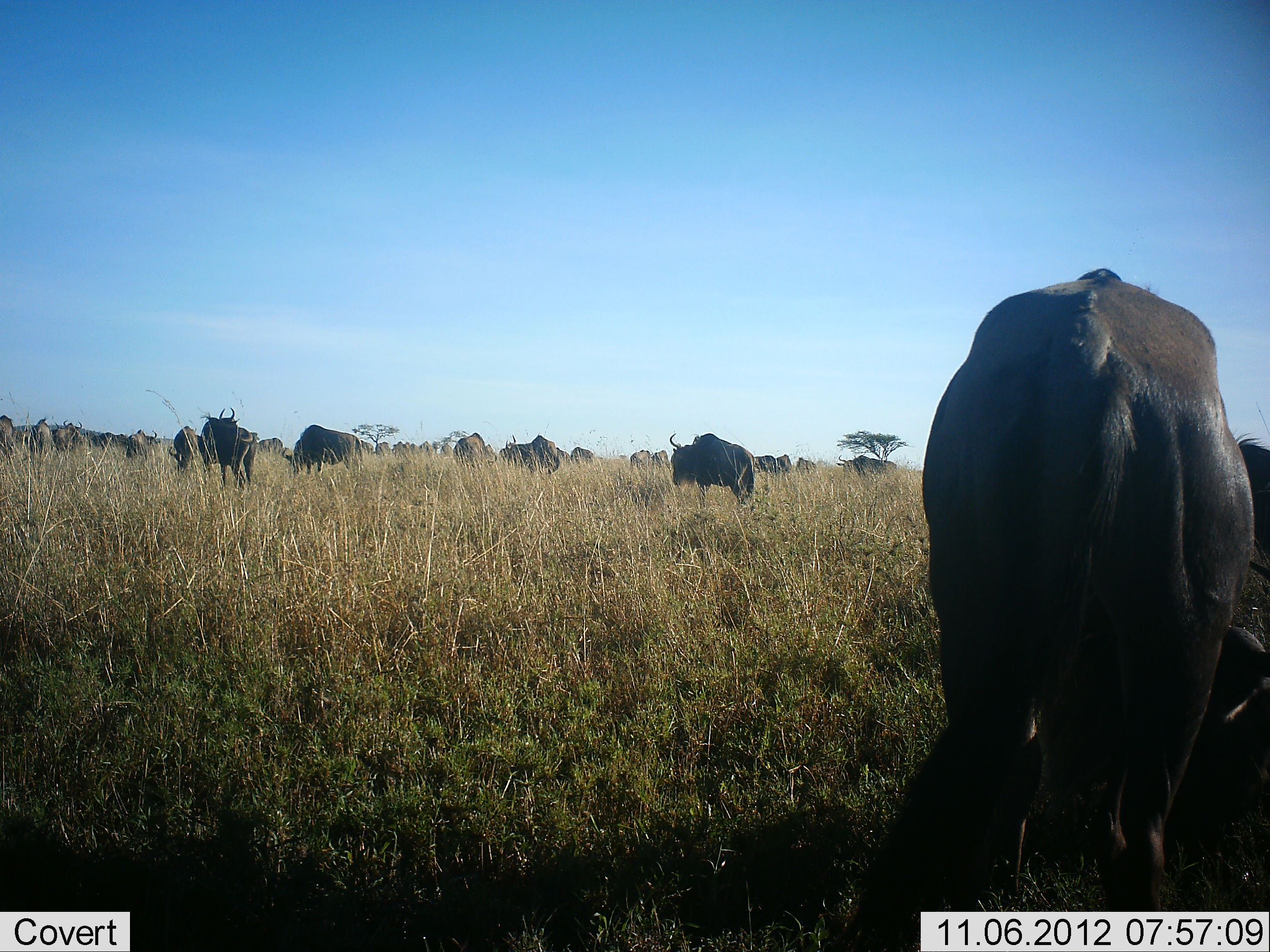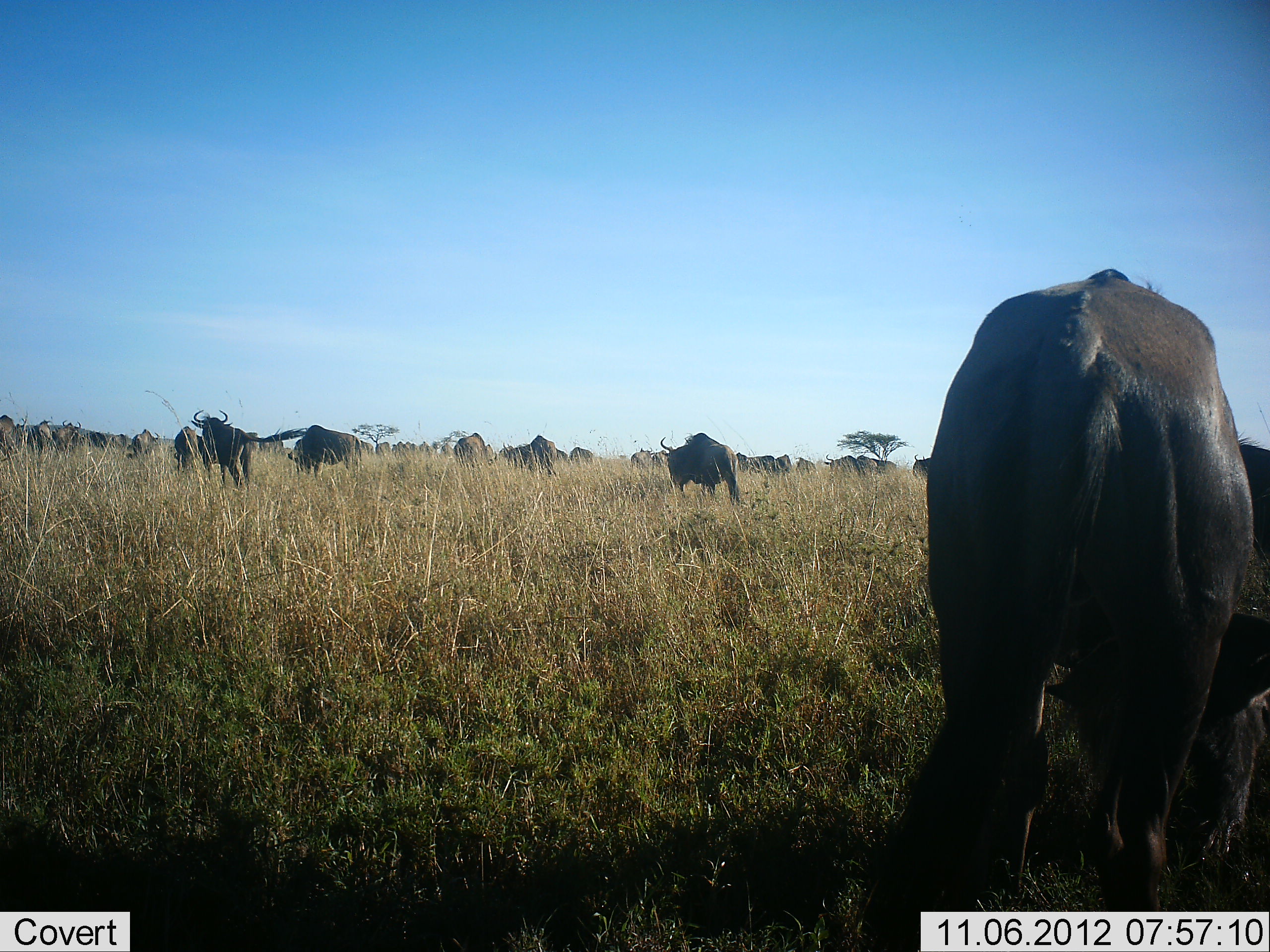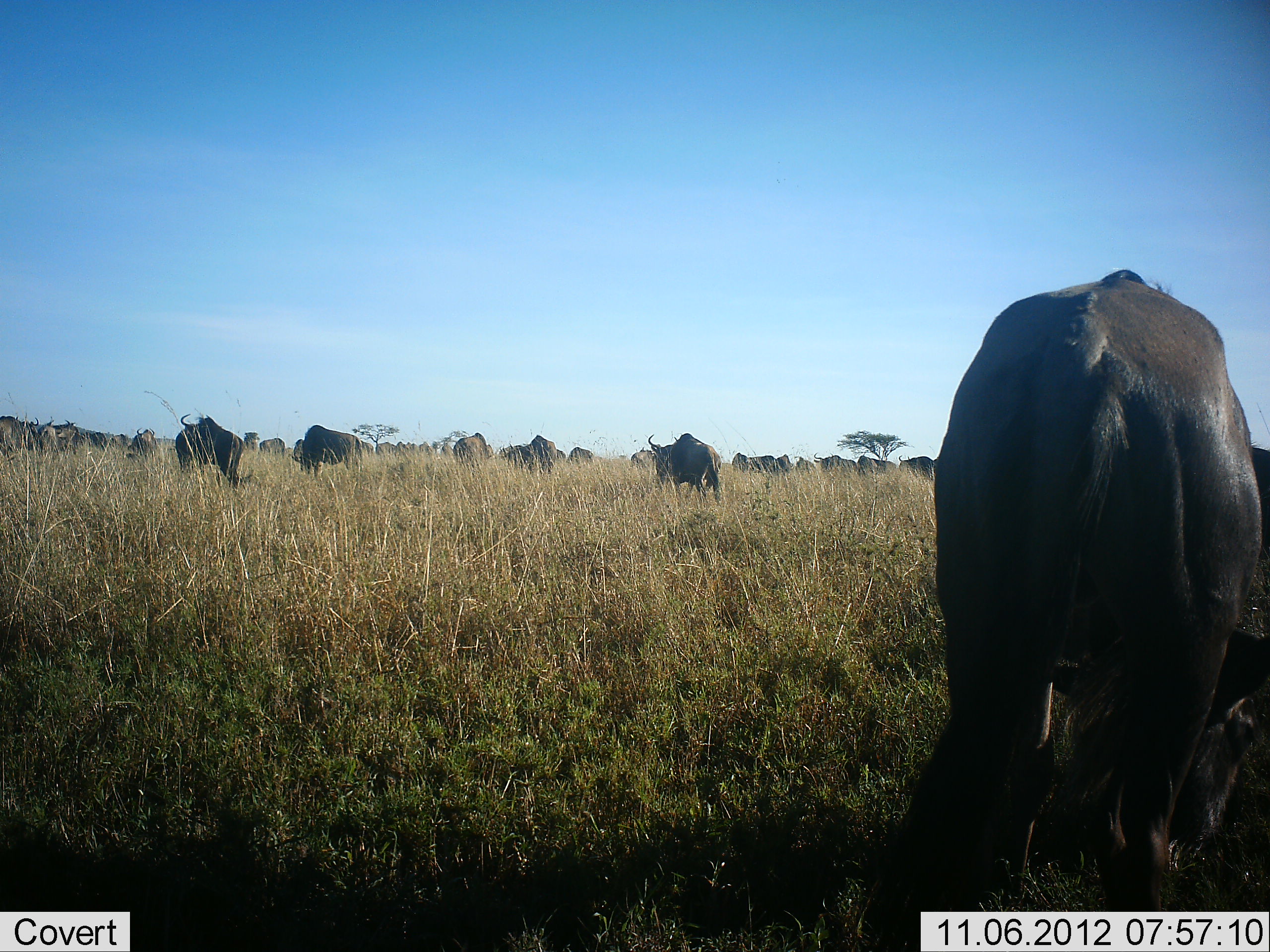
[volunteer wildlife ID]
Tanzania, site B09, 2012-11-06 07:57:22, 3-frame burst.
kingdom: Animalia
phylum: Chordata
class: Mammalia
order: Artiodactyla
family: Bovidae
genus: Connochaetes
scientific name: Connochaetes taurinus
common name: blue wildebeest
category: wildebeest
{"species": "wildebeest (blue wildebeest) (Connochaetes taurinus)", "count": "11-50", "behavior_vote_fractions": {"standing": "30%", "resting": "20%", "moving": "50%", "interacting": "10%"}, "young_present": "0%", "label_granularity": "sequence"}